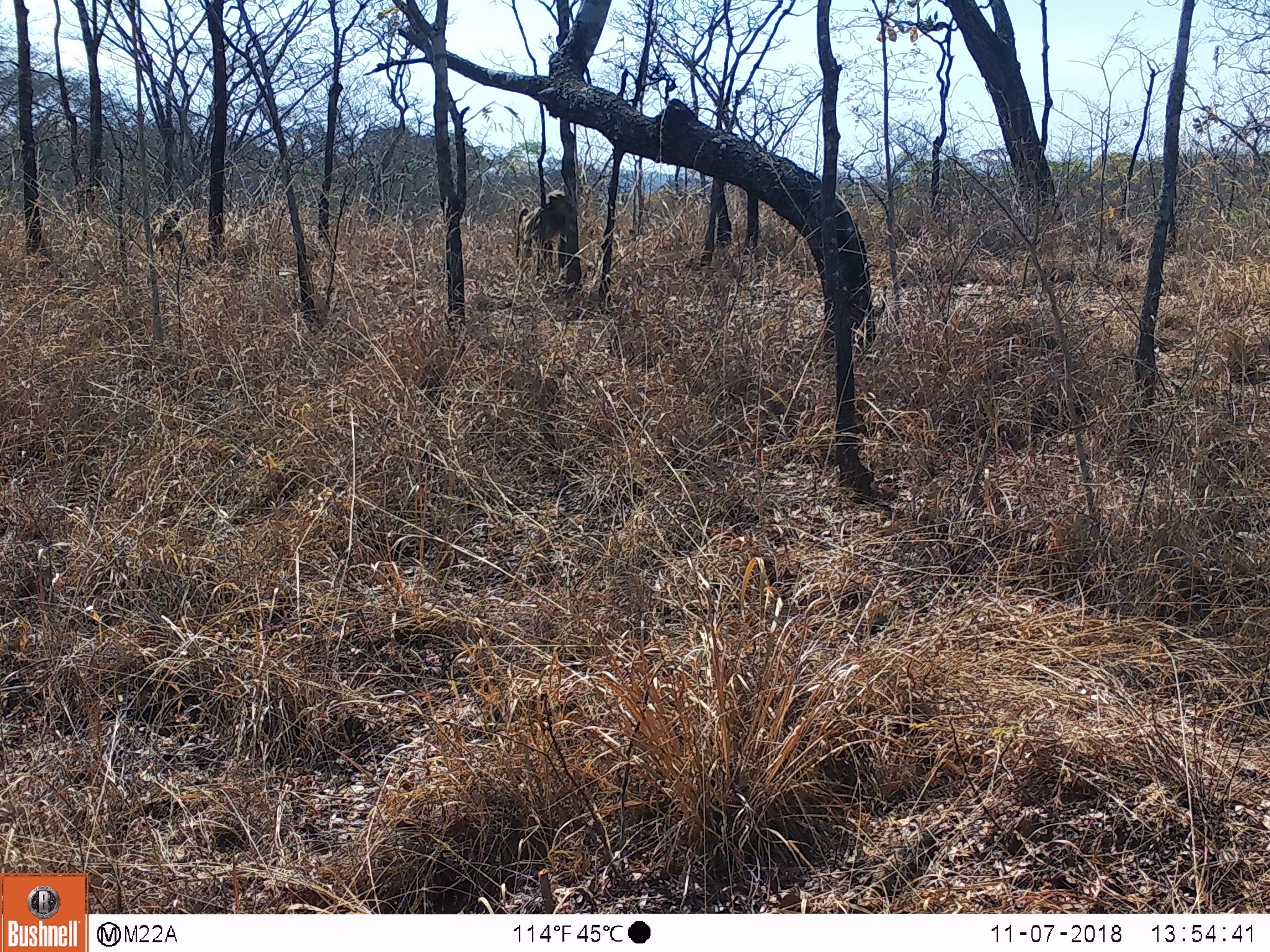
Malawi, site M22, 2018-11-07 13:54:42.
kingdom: Animalia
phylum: Chordata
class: Mammalia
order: Primates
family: Cercopithecidae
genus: Papio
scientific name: Papio cynocephalus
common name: yellow baboon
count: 2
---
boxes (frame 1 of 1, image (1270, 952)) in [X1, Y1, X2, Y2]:
yellow baboon: [502, 188, 577, 292]; [140, 209, 198, 275]